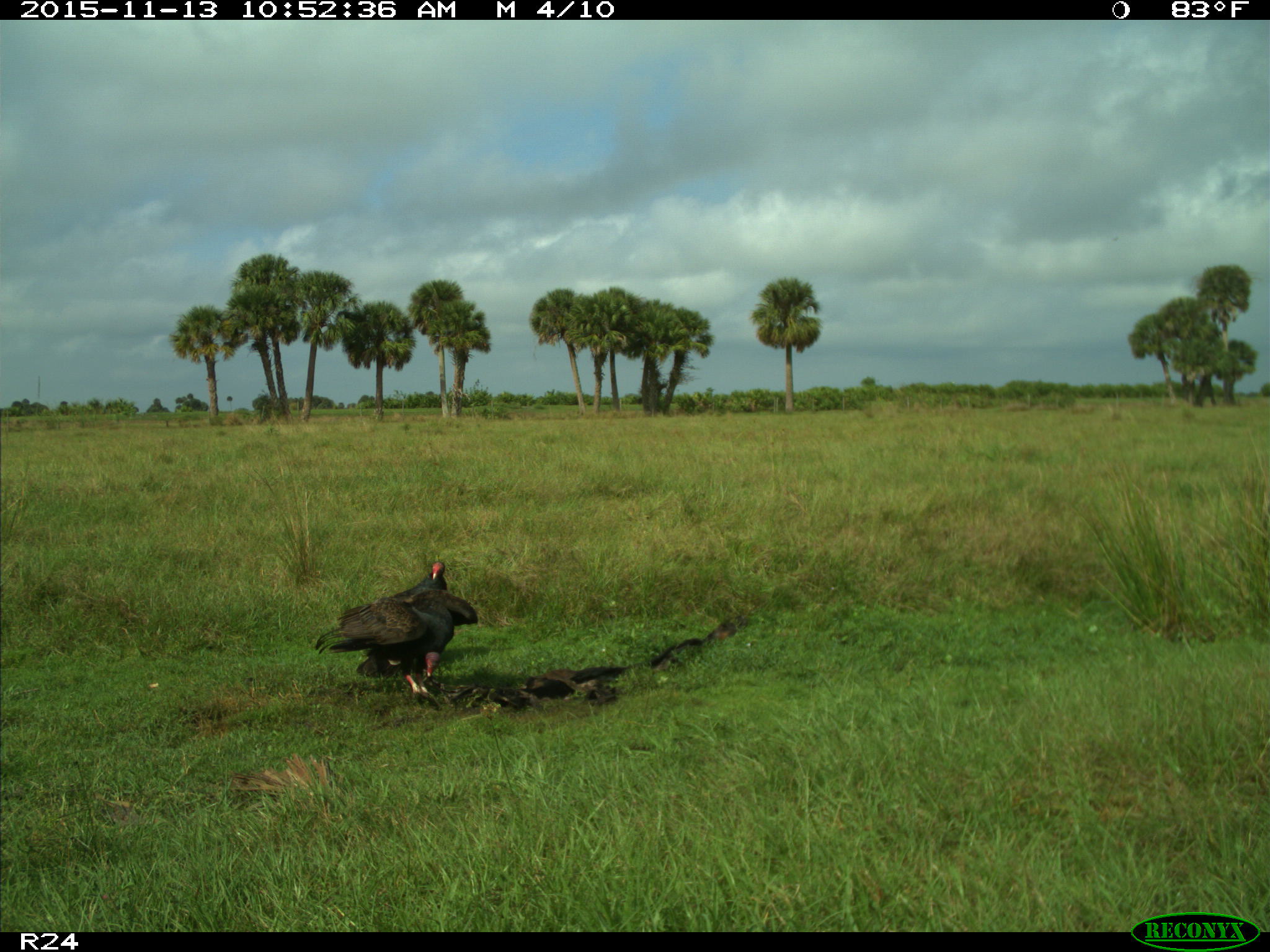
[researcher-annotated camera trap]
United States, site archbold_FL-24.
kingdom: Animalia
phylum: Chordata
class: Aves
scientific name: Aves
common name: birds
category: unidentified bird